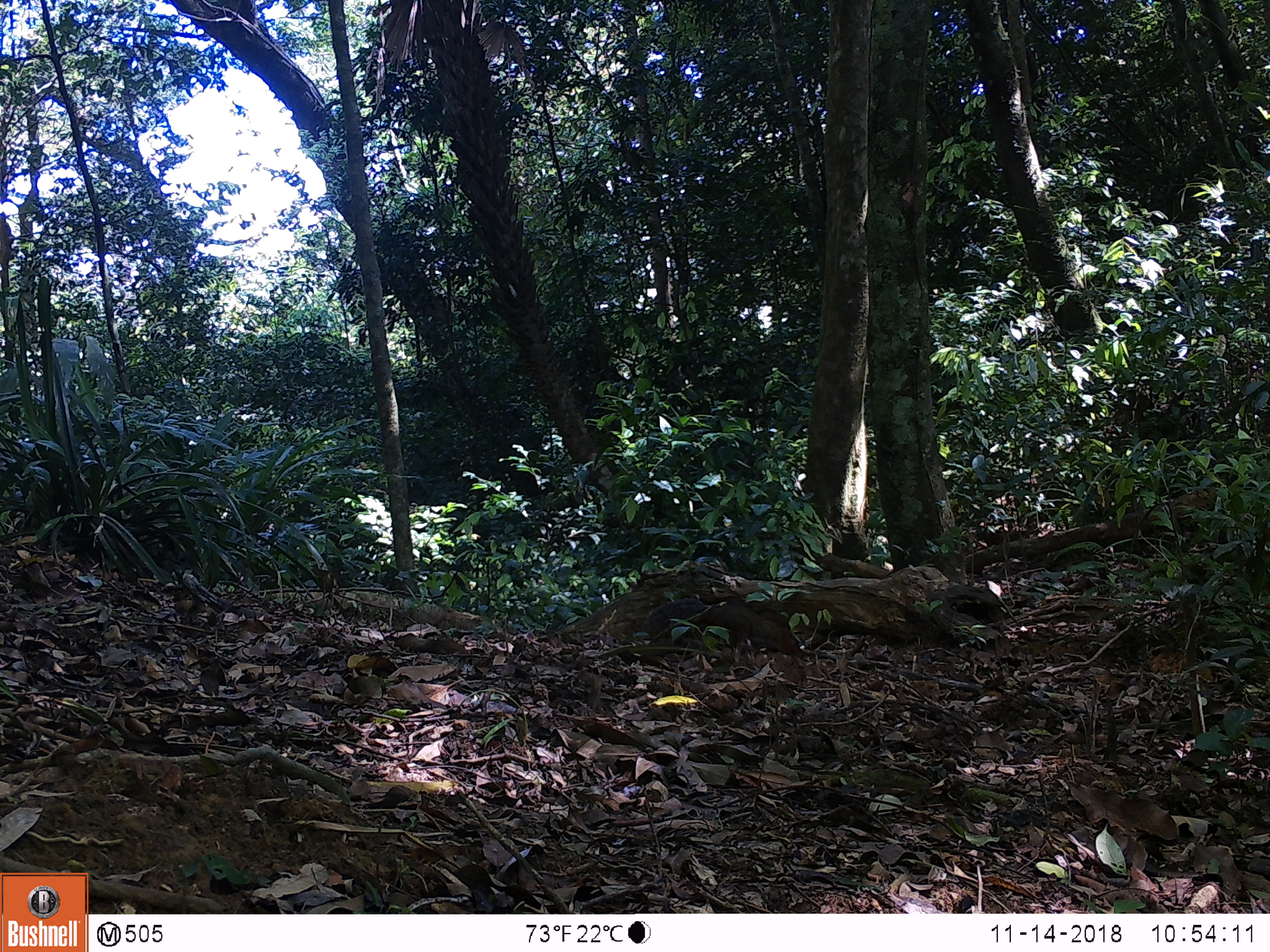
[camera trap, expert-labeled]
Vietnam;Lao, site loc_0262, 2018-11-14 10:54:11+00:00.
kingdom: Animalia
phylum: Chordata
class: Mammalia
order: Rodentia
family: Sciuridae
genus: Dremomys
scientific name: Dremomys rufigenis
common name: red-cheeked squirrel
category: red cheeked squirrel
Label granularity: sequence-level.